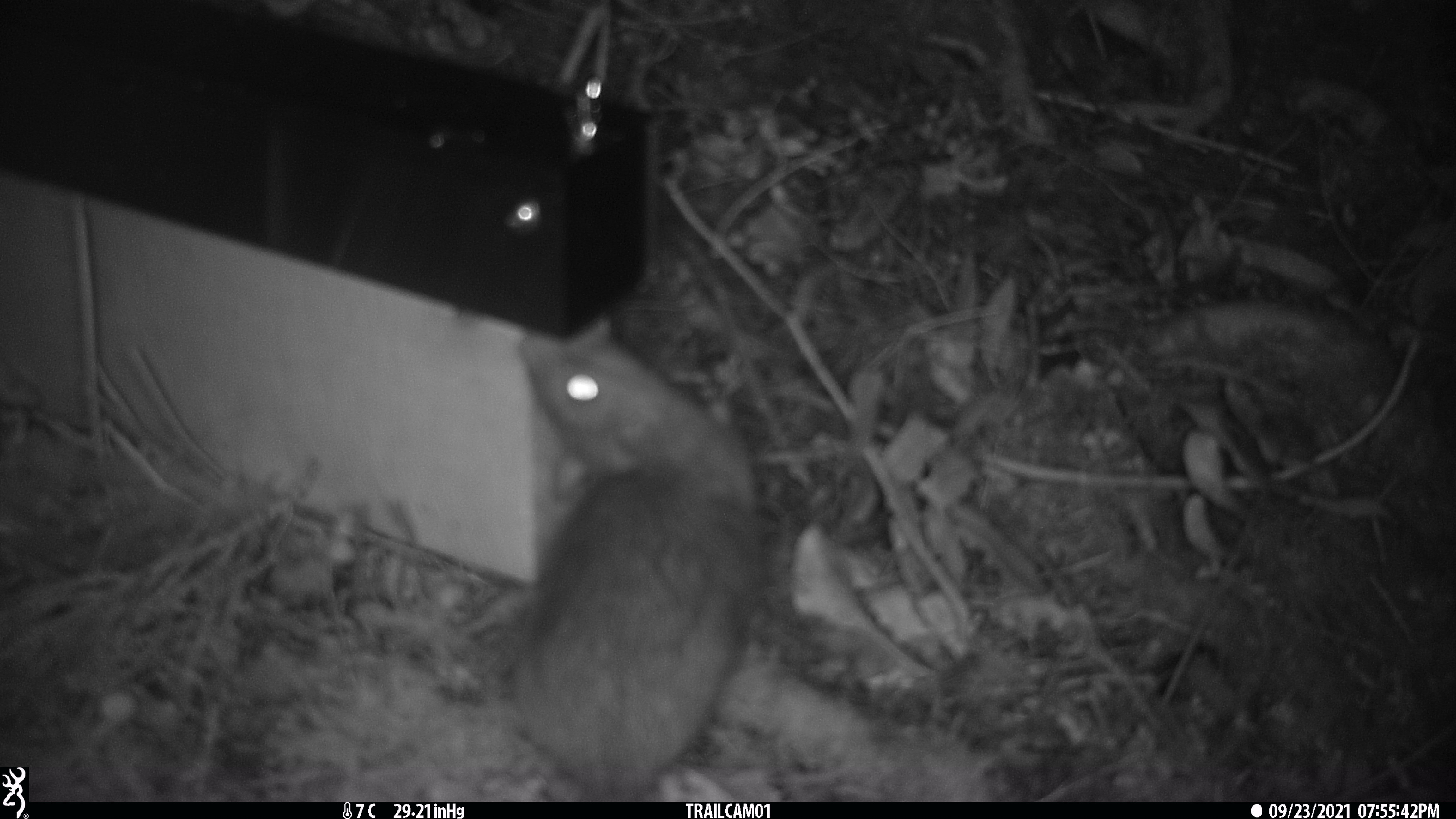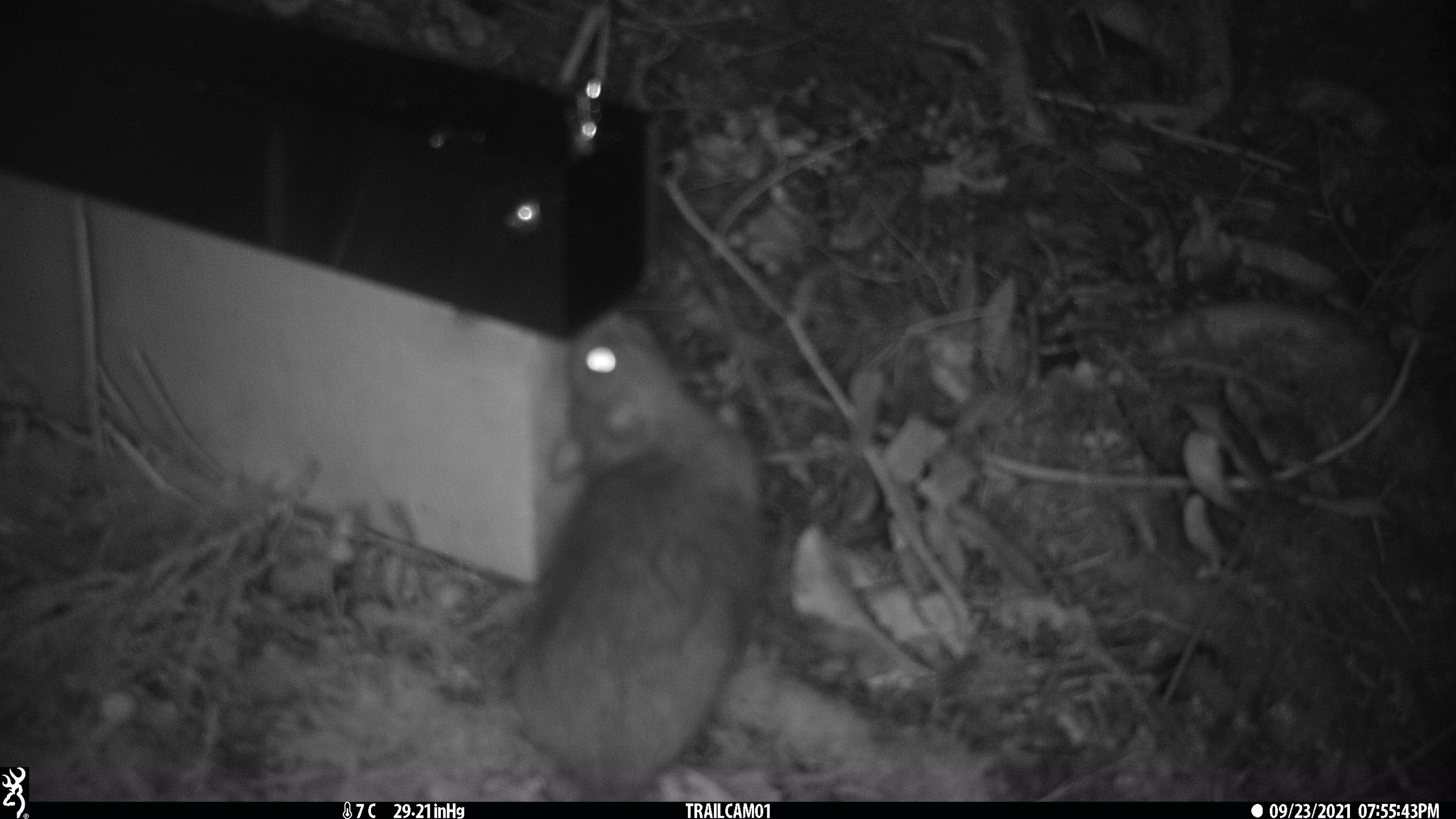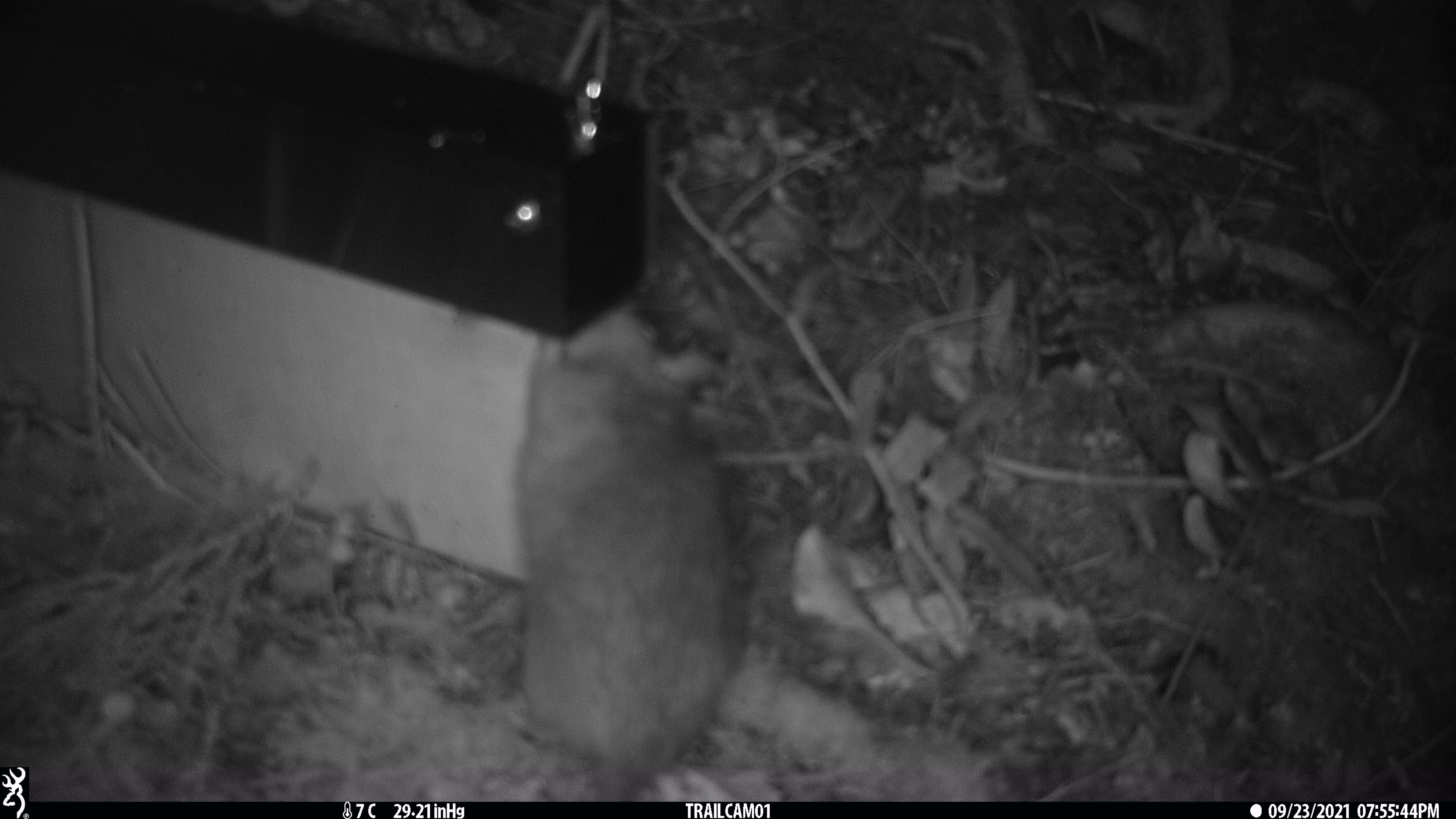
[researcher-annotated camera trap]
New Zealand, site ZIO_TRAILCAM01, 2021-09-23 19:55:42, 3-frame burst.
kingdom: Animalia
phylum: Chordata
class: Mammalia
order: Rodentia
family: Muridae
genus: Rattus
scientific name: Rattus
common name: rat